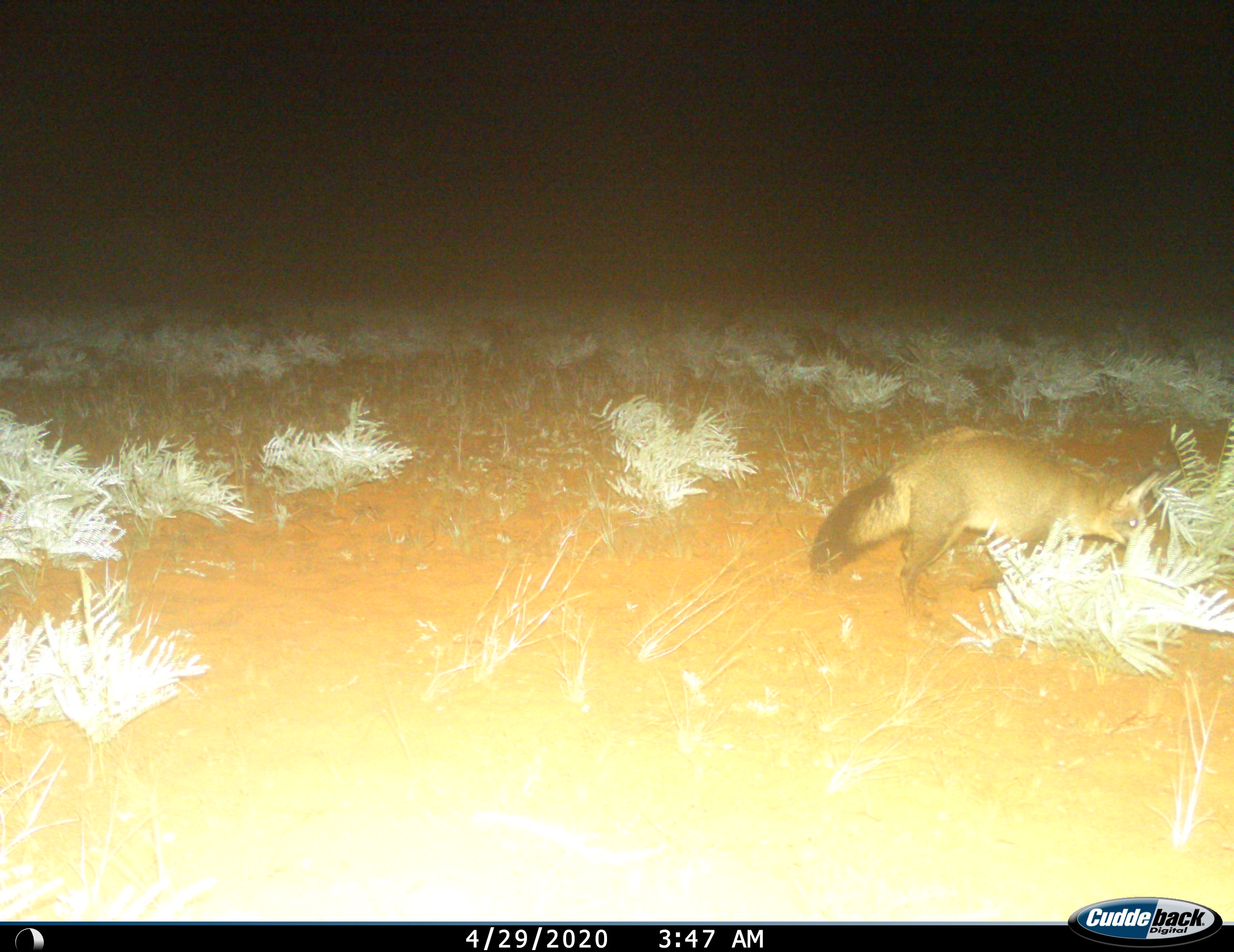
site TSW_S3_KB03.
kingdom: Animalia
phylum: Chordata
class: Mammalia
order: Carnivora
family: Canidae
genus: Otocyon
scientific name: Otocyon megalotis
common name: bat-eared fox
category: foxbateared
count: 1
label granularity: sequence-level